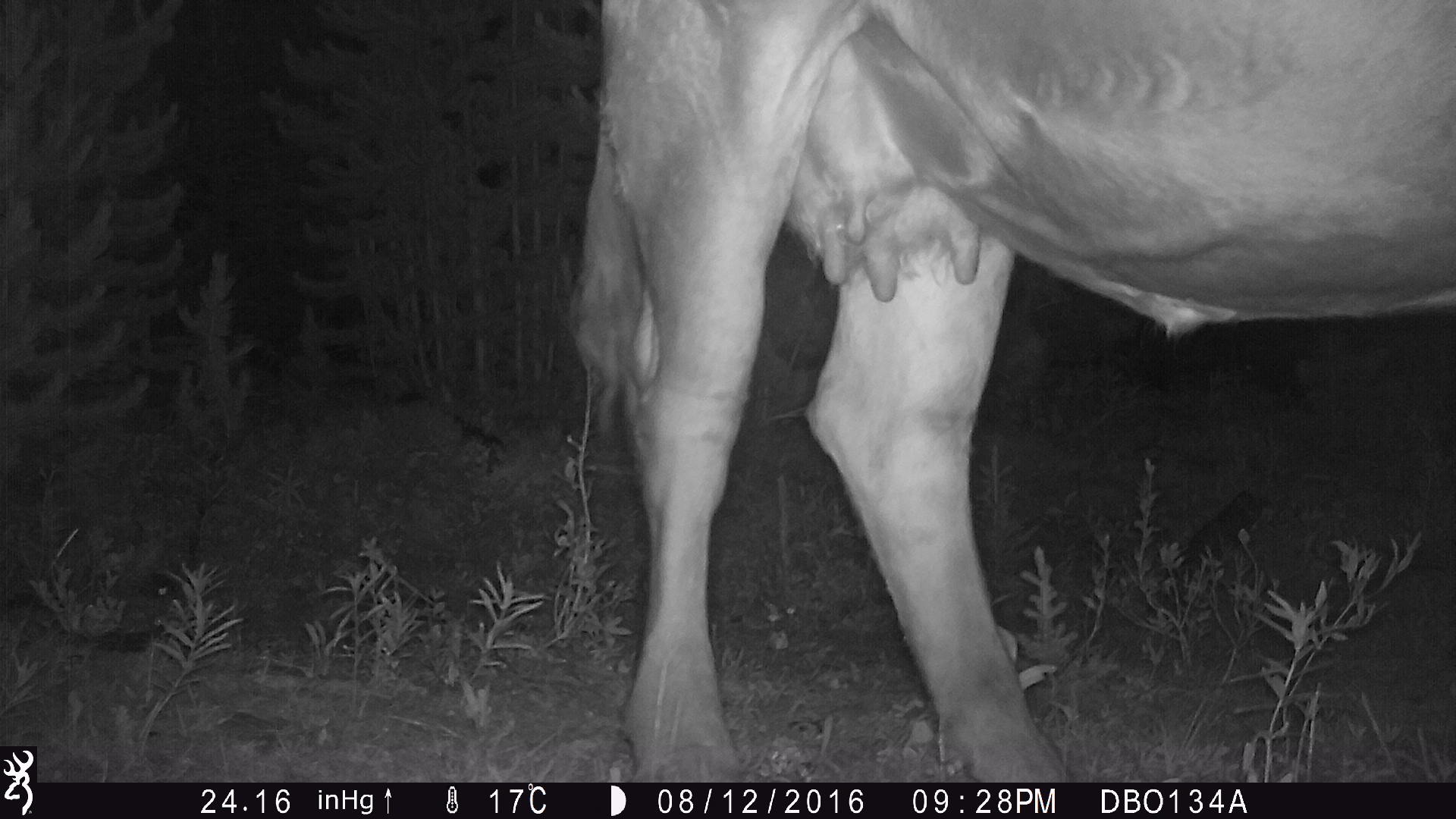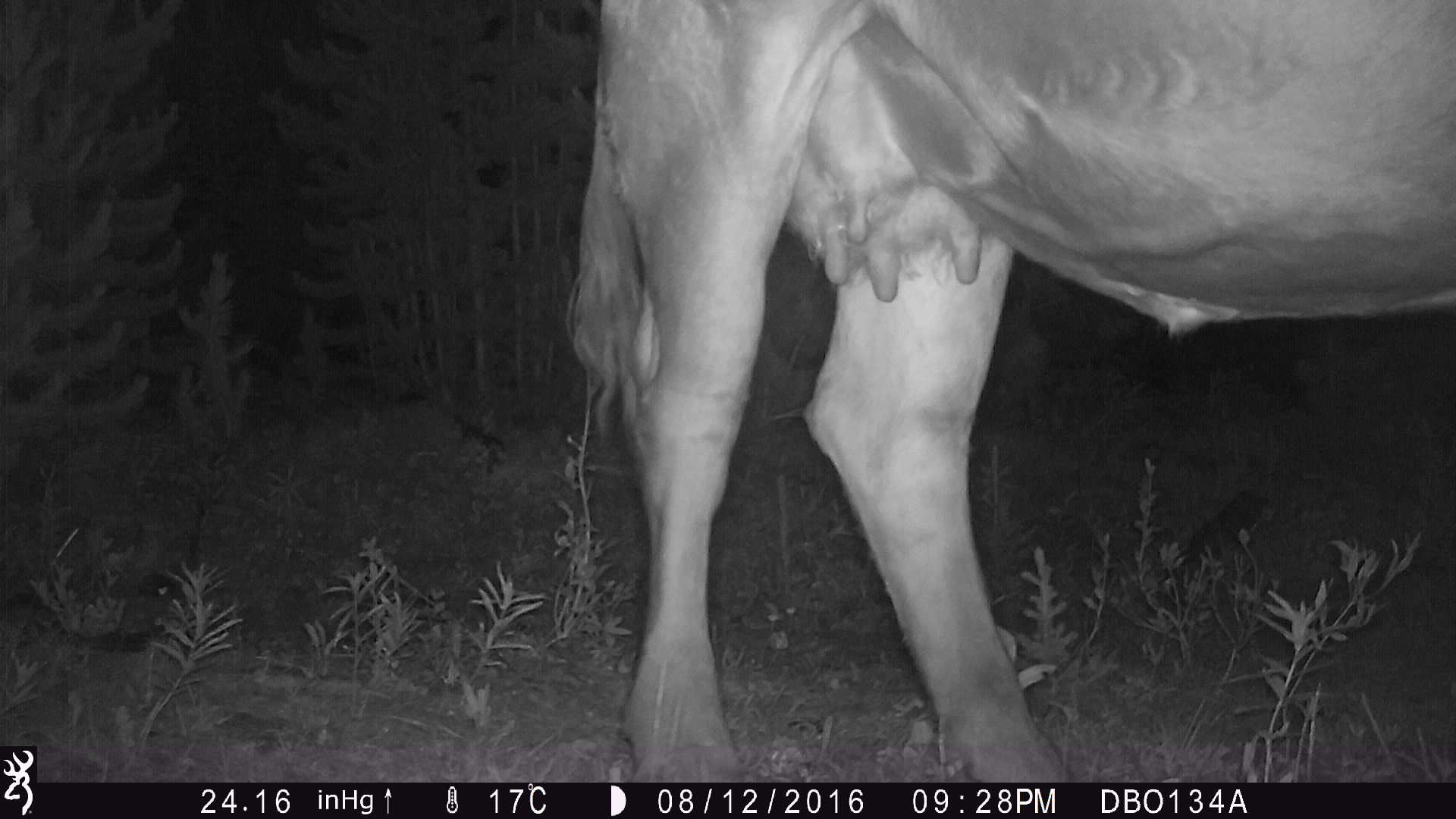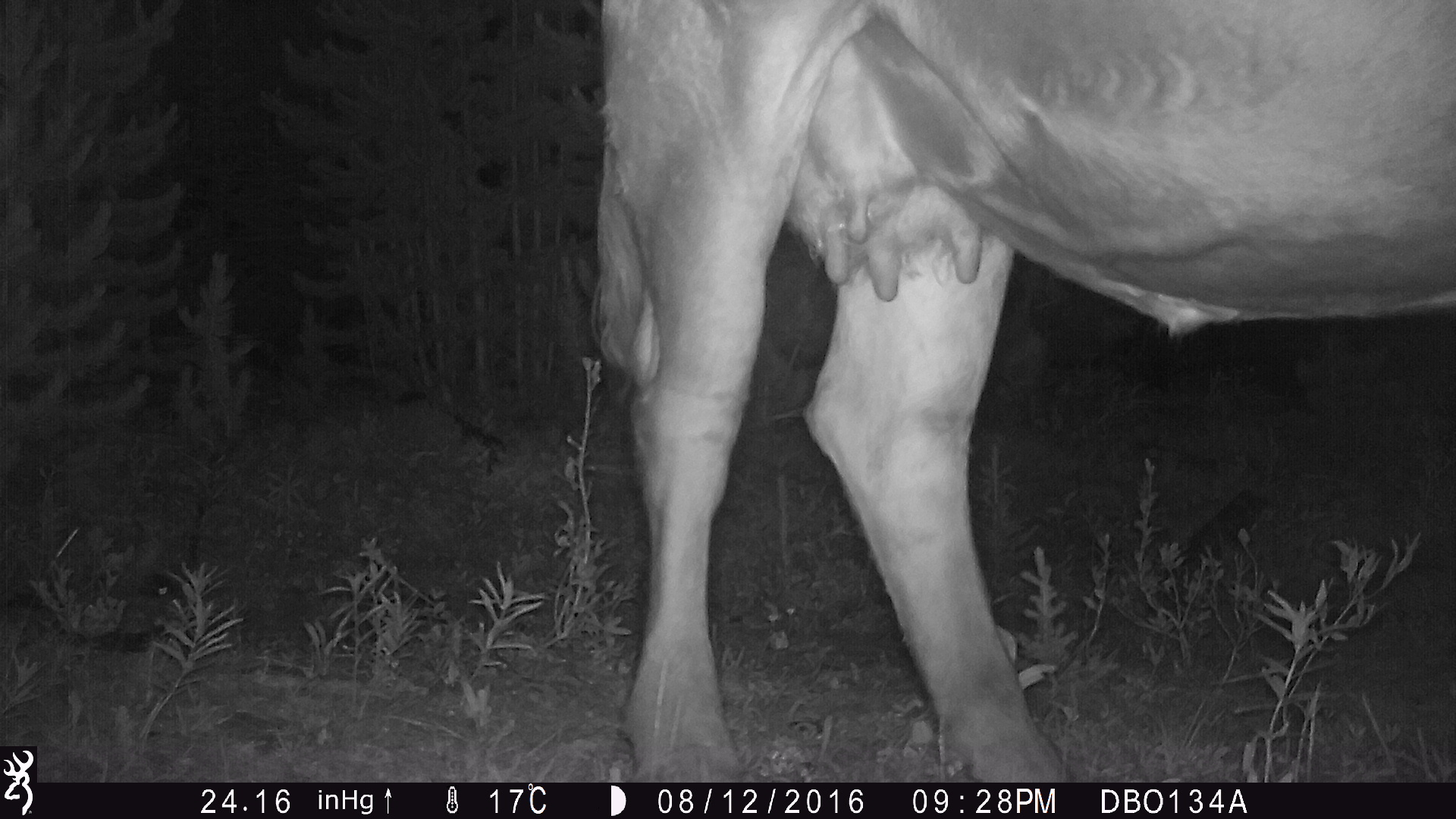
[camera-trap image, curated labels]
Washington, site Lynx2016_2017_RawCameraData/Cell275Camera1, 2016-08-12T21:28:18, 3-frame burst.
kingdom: Animalia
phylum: Chordata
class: Mammalia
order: Artiodactyla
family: Bovidae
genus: Bos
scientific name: Bos taurus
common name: domestic cattle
Domestic cattle (Bos taurus). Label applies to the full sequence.